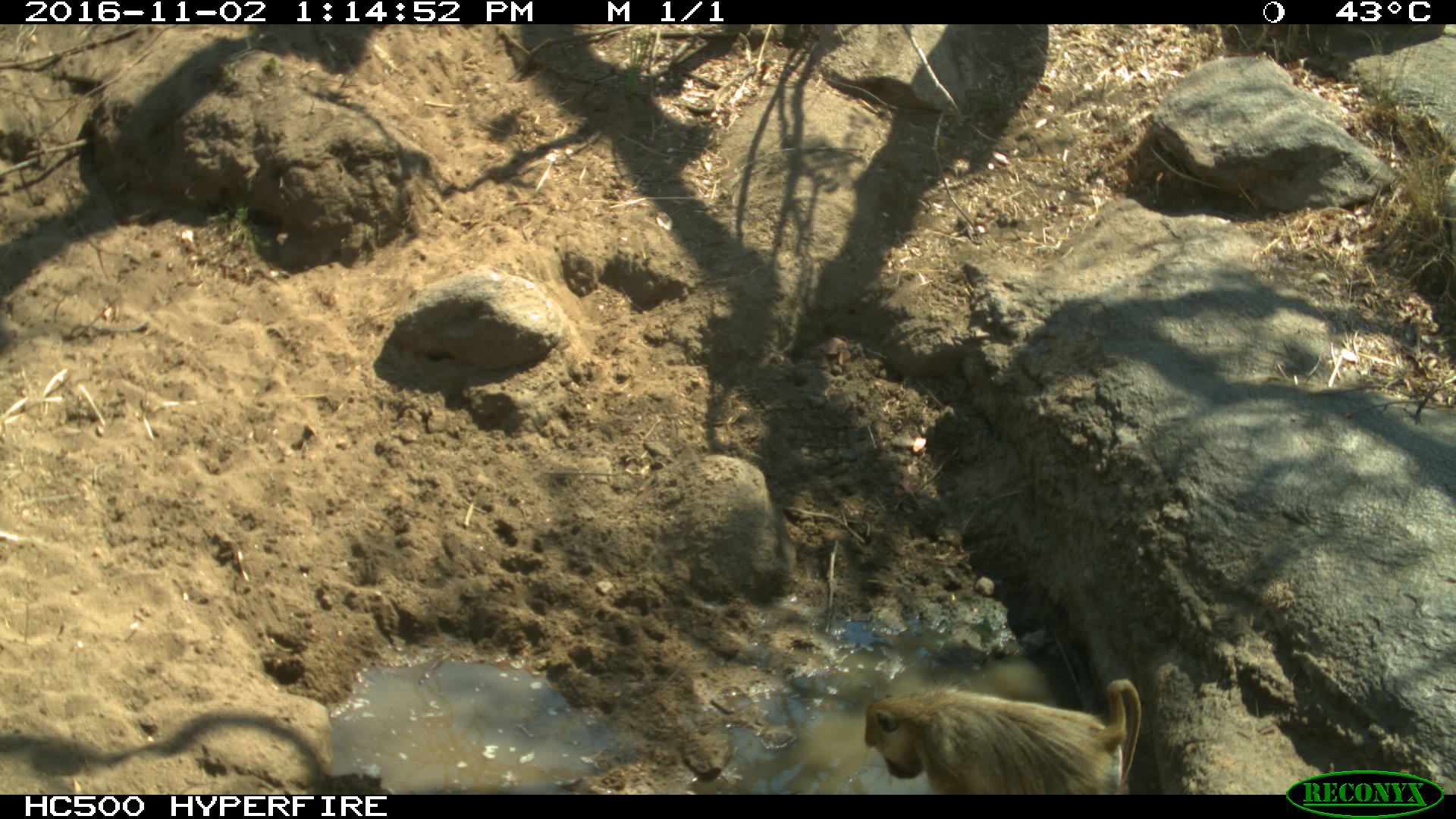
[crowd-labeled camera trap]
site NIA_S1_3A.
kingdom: Animalia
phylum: Chordata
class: Mammalia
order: Primates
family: Cercopithecidae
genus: Papio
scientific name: Papio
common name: baboon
Baboon (Papio), count 1. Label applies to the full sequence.